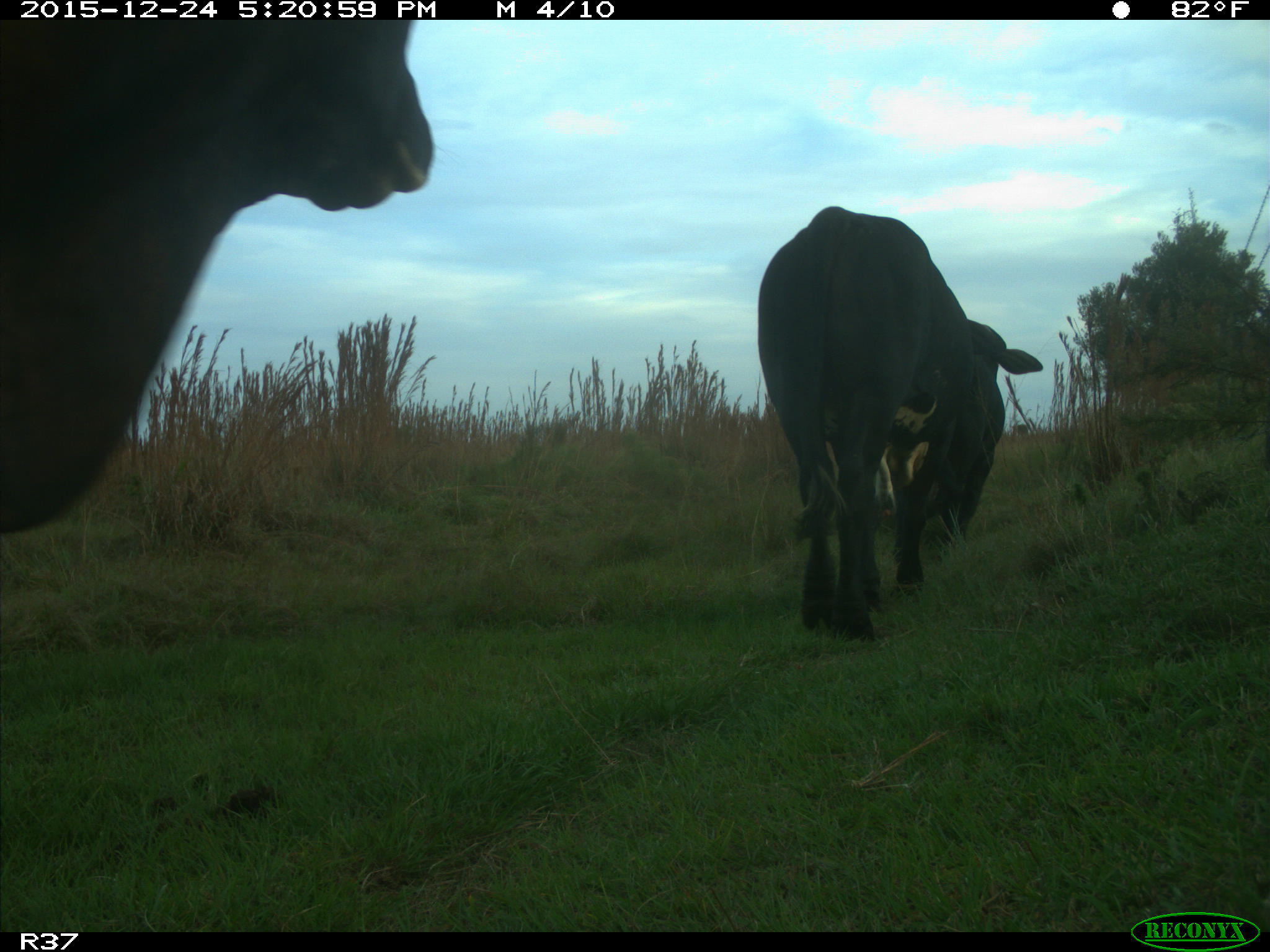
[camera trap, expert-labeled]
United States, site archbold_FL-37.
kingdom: Animalia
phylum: Chordata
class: Mammalia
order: Artiodactyla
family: Bovidae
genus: Bos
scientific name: Bos taurus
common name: domestic cow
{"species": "Bos taurus (domestic cow)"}